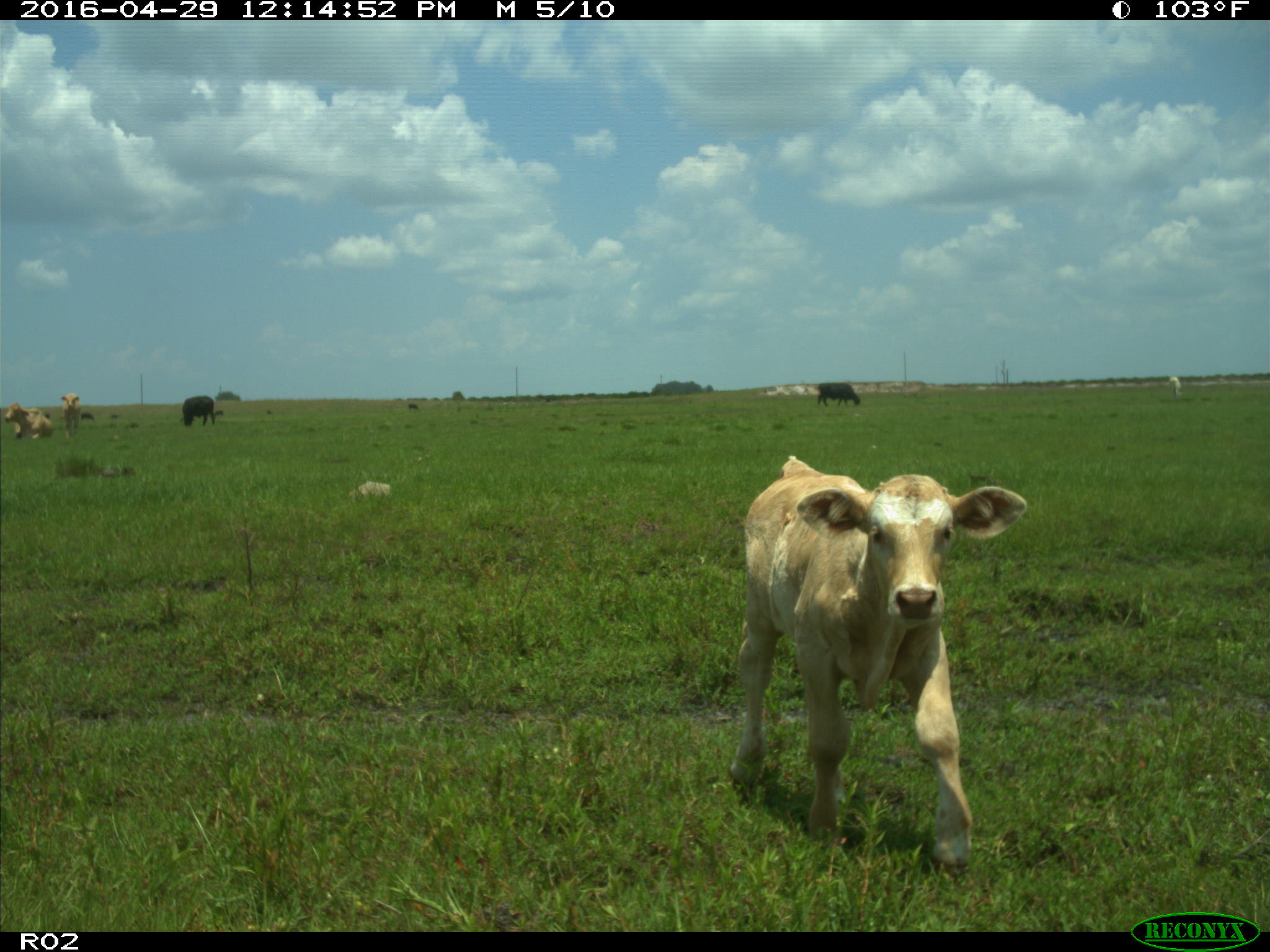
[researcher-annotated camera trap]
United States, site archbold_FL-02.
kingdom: Animalia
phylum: Chordata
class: Mammalia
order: Artiodactyla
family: Bovidae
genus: Bos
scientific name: Bos taurus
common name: domestic cow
Bos taurus (domestic cow).